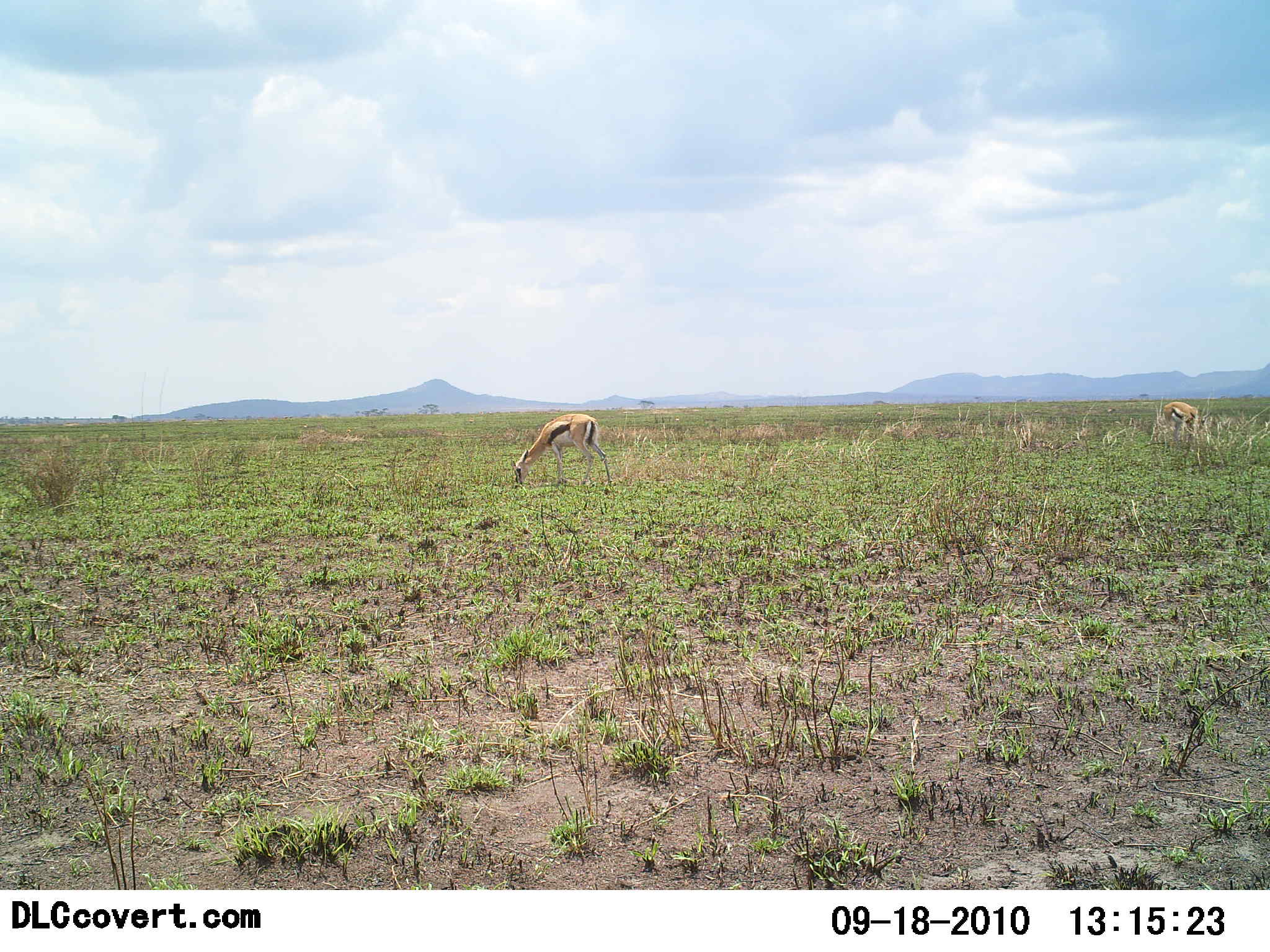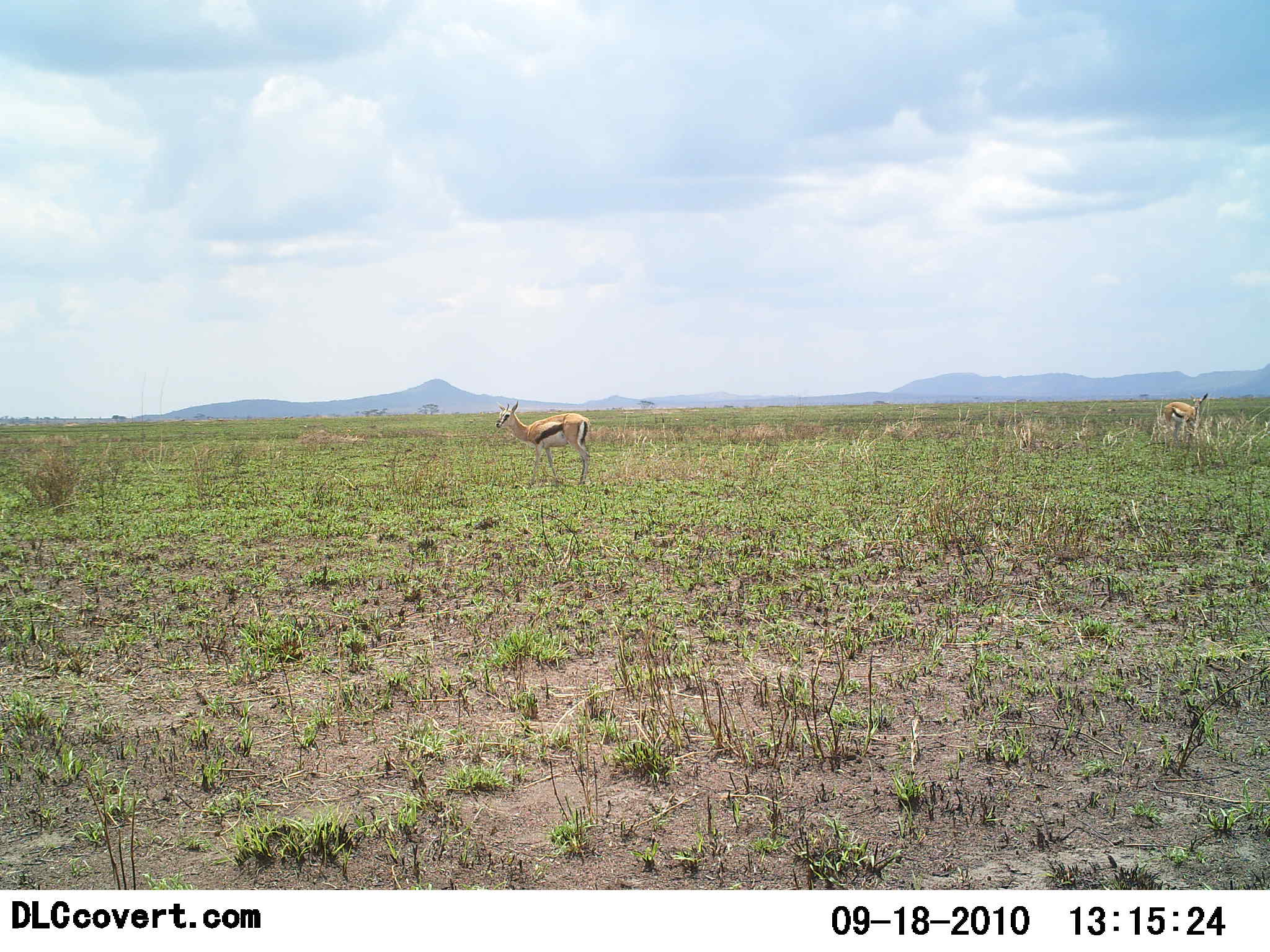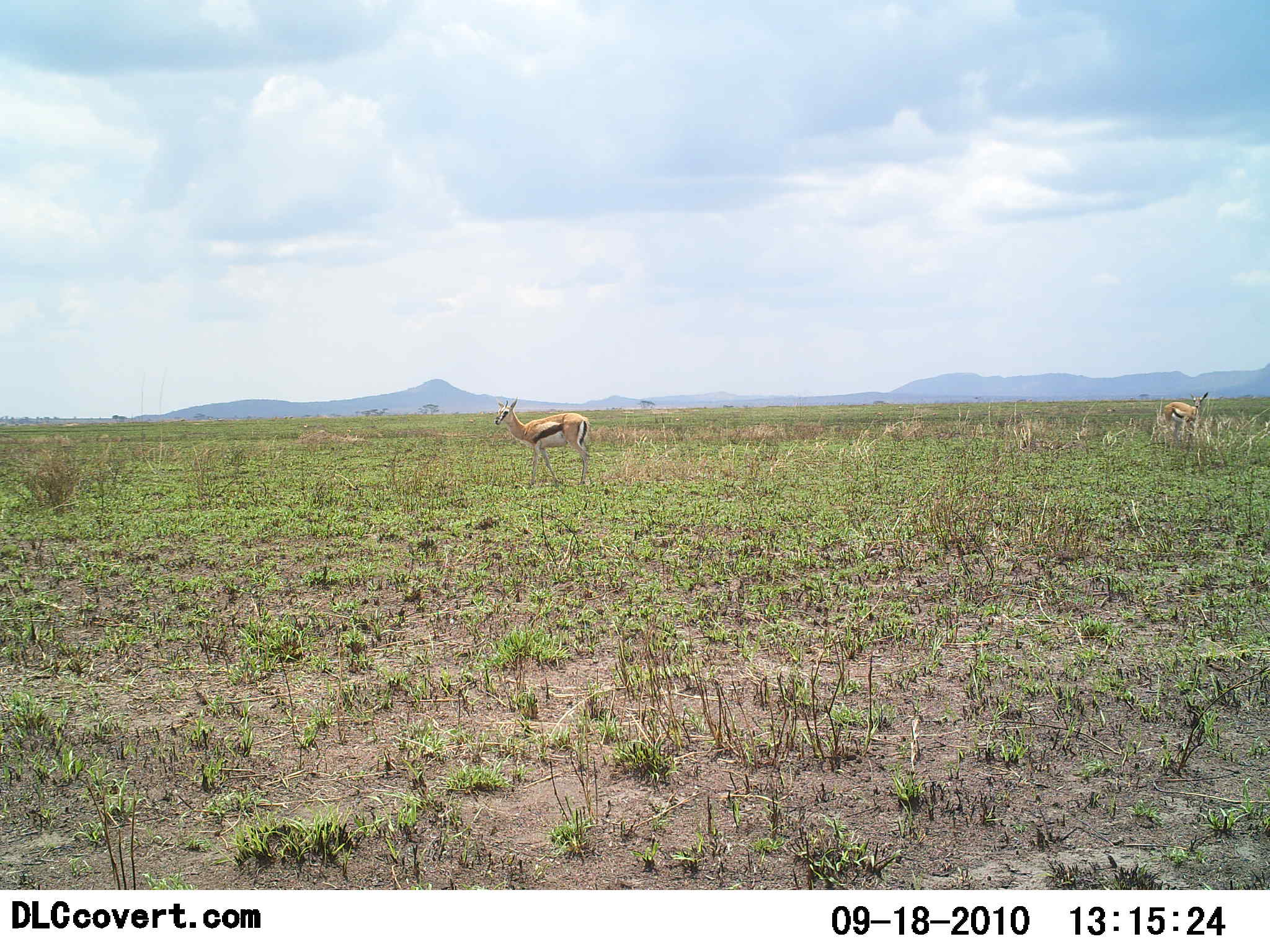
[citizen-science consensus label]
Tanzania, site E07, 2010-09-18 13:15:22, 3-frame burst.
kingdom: Animalia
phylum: Chordata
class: Mammalia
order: Artiodactyla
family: Bovidae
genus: Eudorcas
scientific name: Eudorcas thomsonii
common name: thomson's gazelle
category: gazellethomsons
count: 2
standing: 69%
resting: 0%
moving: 6%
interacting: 0%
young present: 0%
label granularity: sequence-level